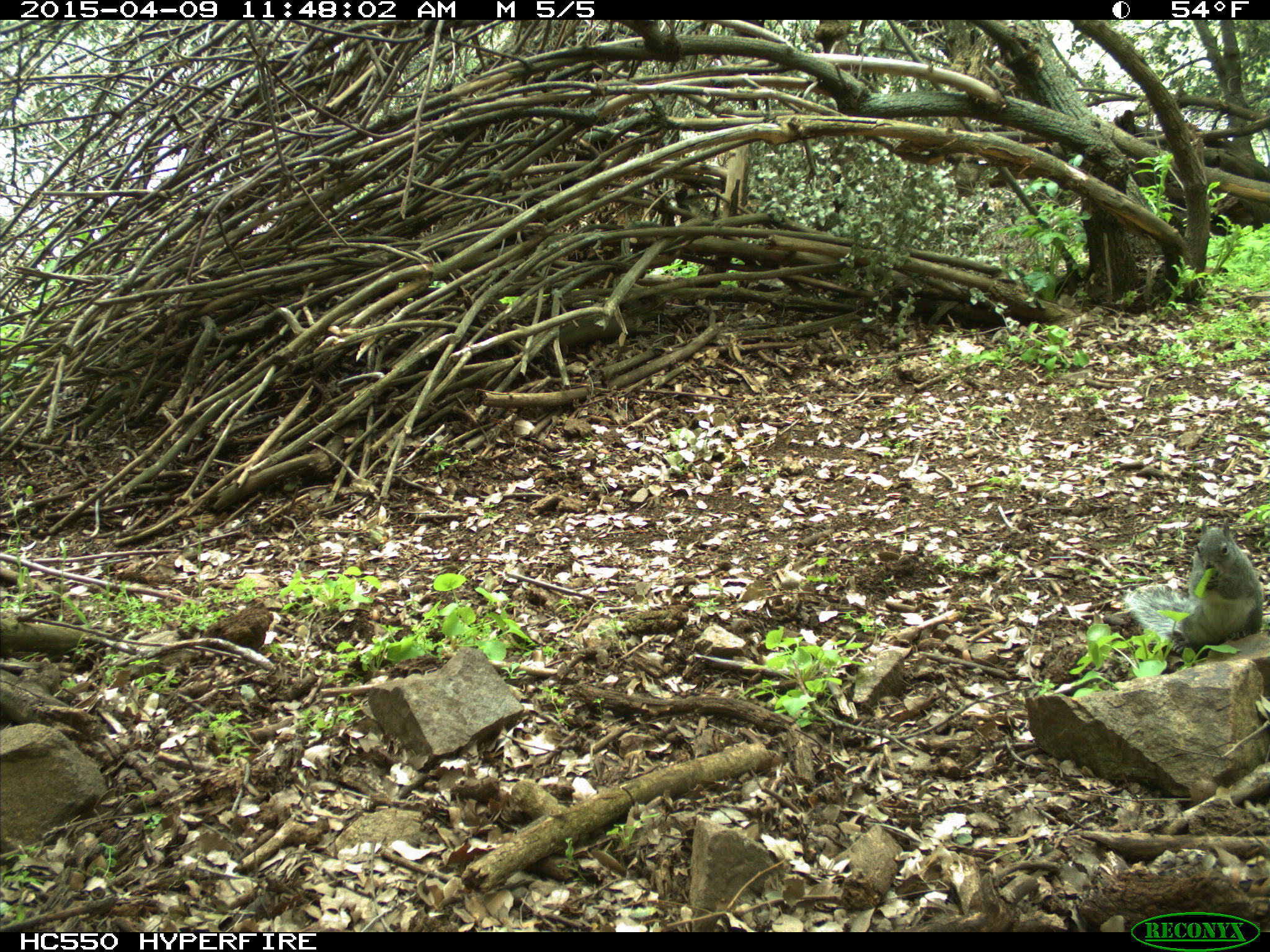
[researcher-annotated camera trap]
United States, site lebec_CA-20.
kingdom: Animalia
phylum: Chordata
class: Mammalia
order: Rodentia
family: Sciuridae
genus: Sciurus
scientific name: Sciurus carolinensis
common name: eastern gray squirrel